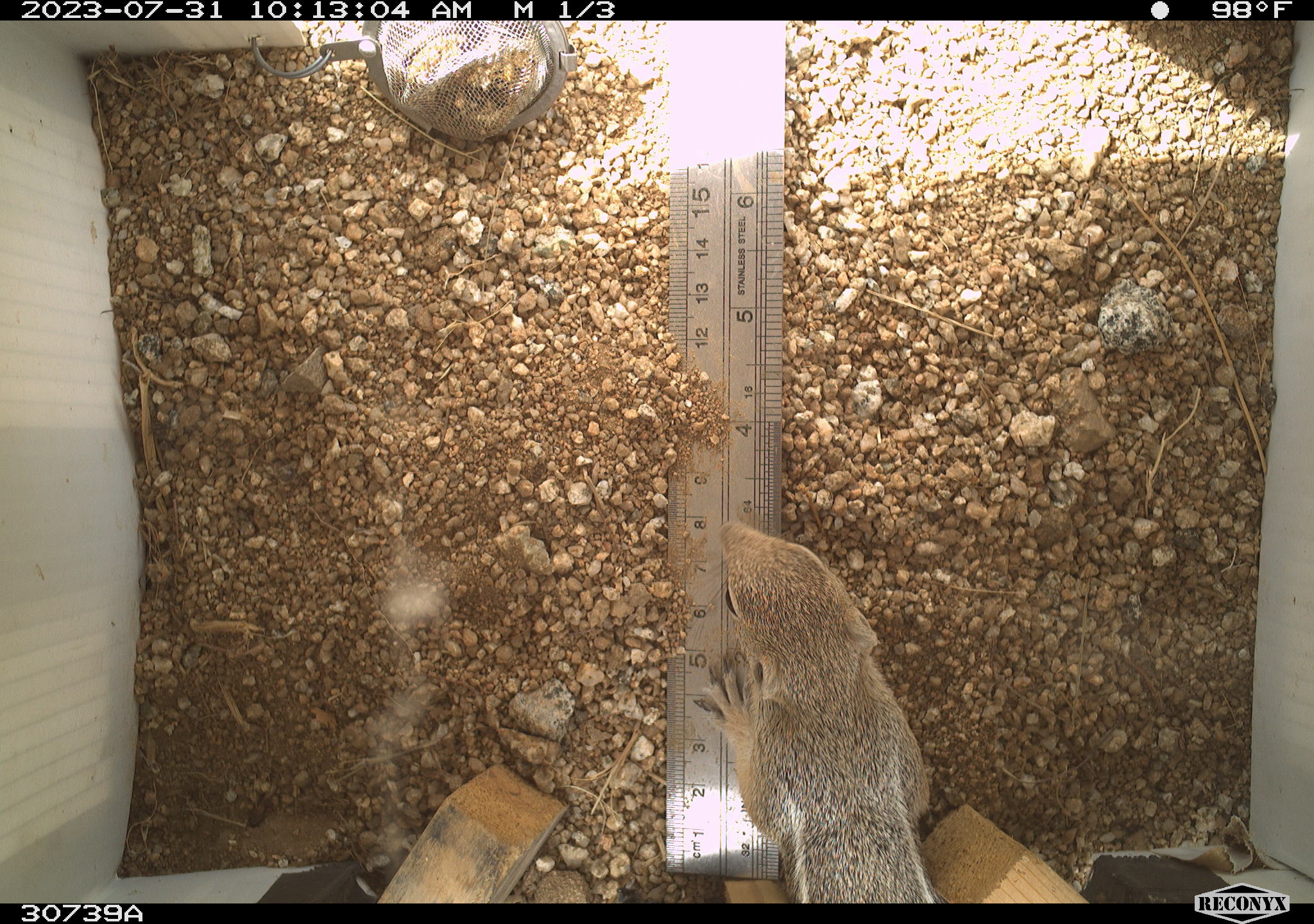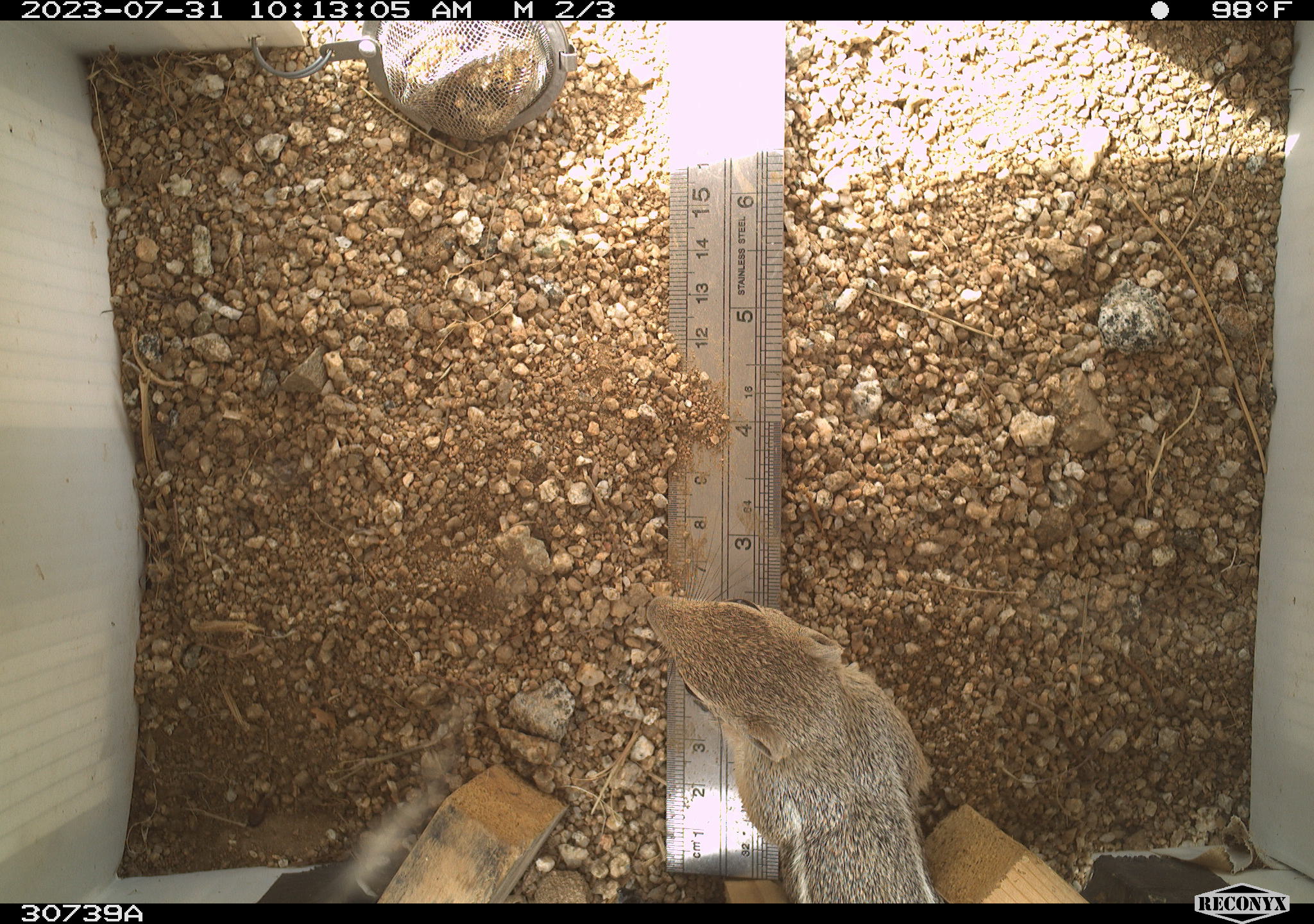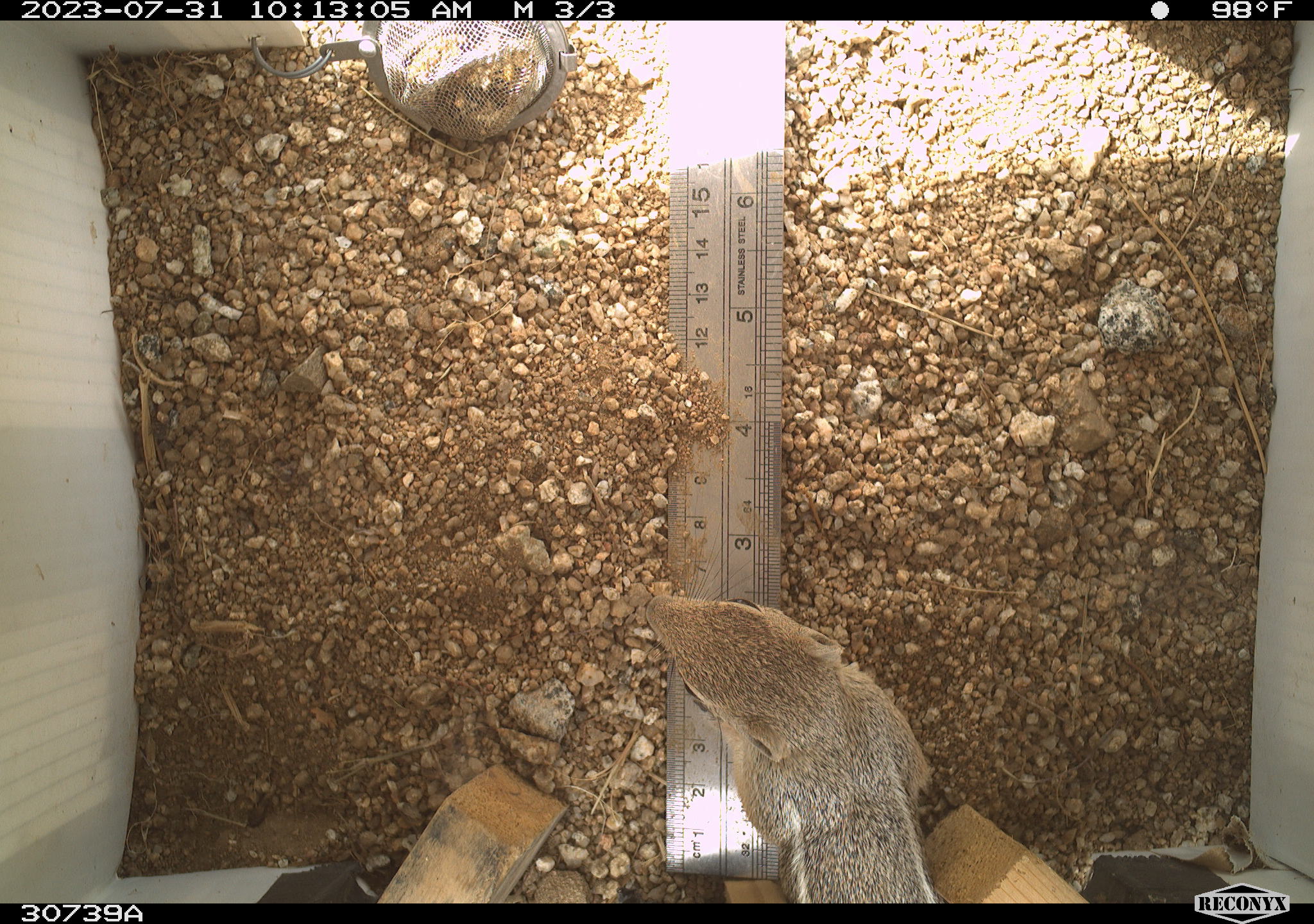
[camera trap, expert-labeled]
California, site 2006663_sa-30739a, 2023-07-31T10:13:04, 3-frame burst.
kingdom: Animalia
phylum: Chordata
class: Mammalia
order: Rodentia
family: Sciuridae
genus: Ammospermophilus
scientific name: Ammospermophilus leucurus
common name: white-tailed antelope squirrel